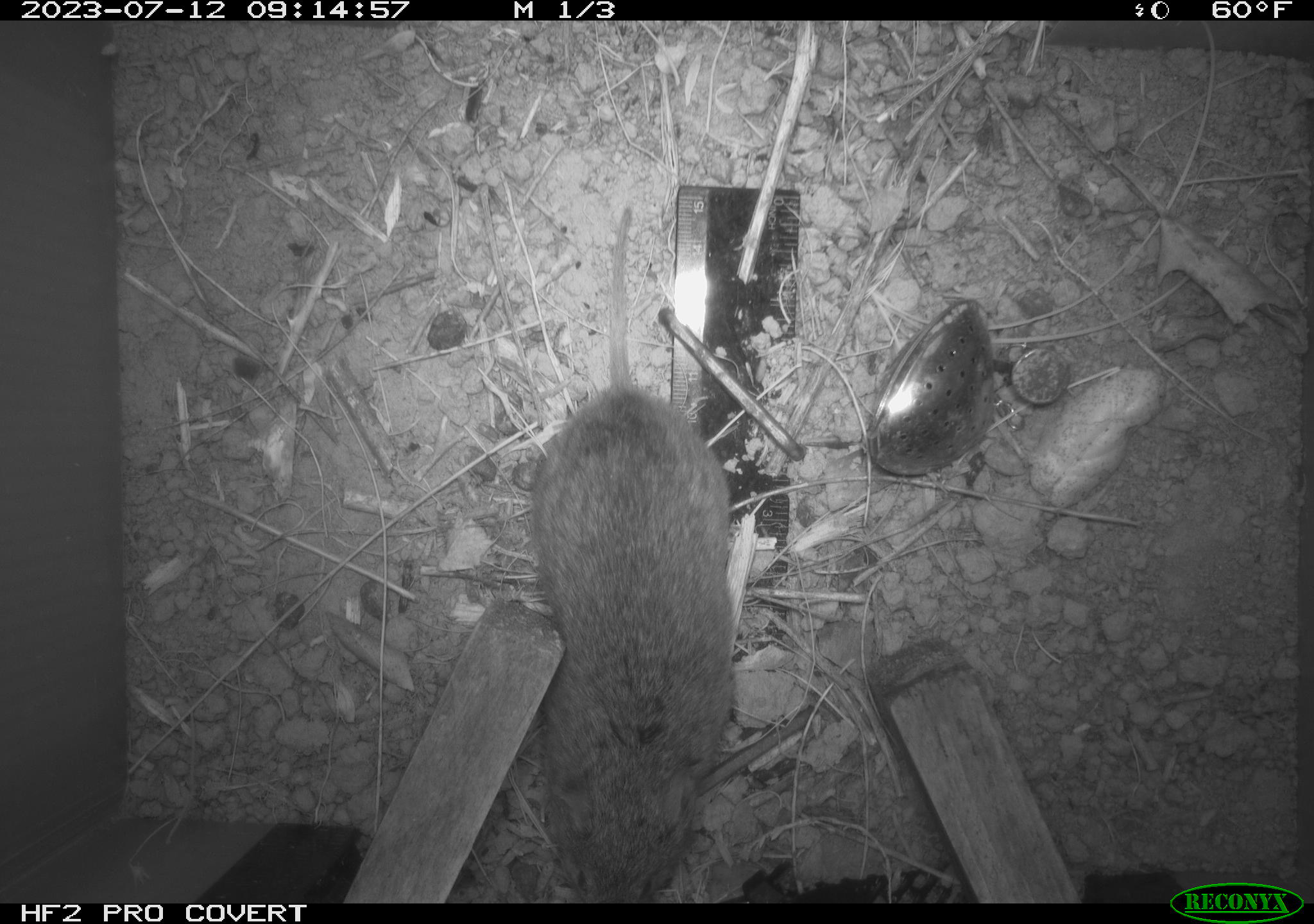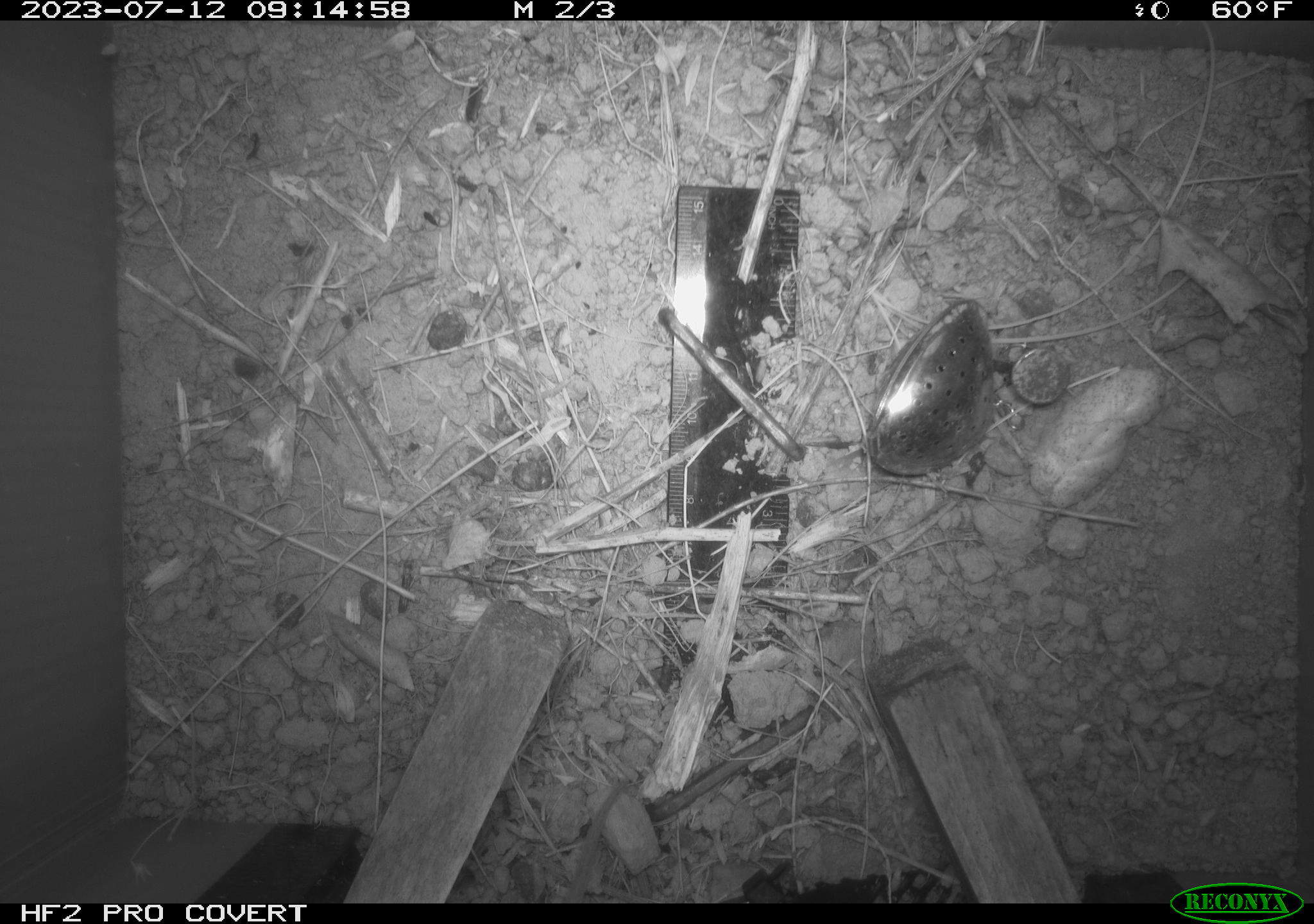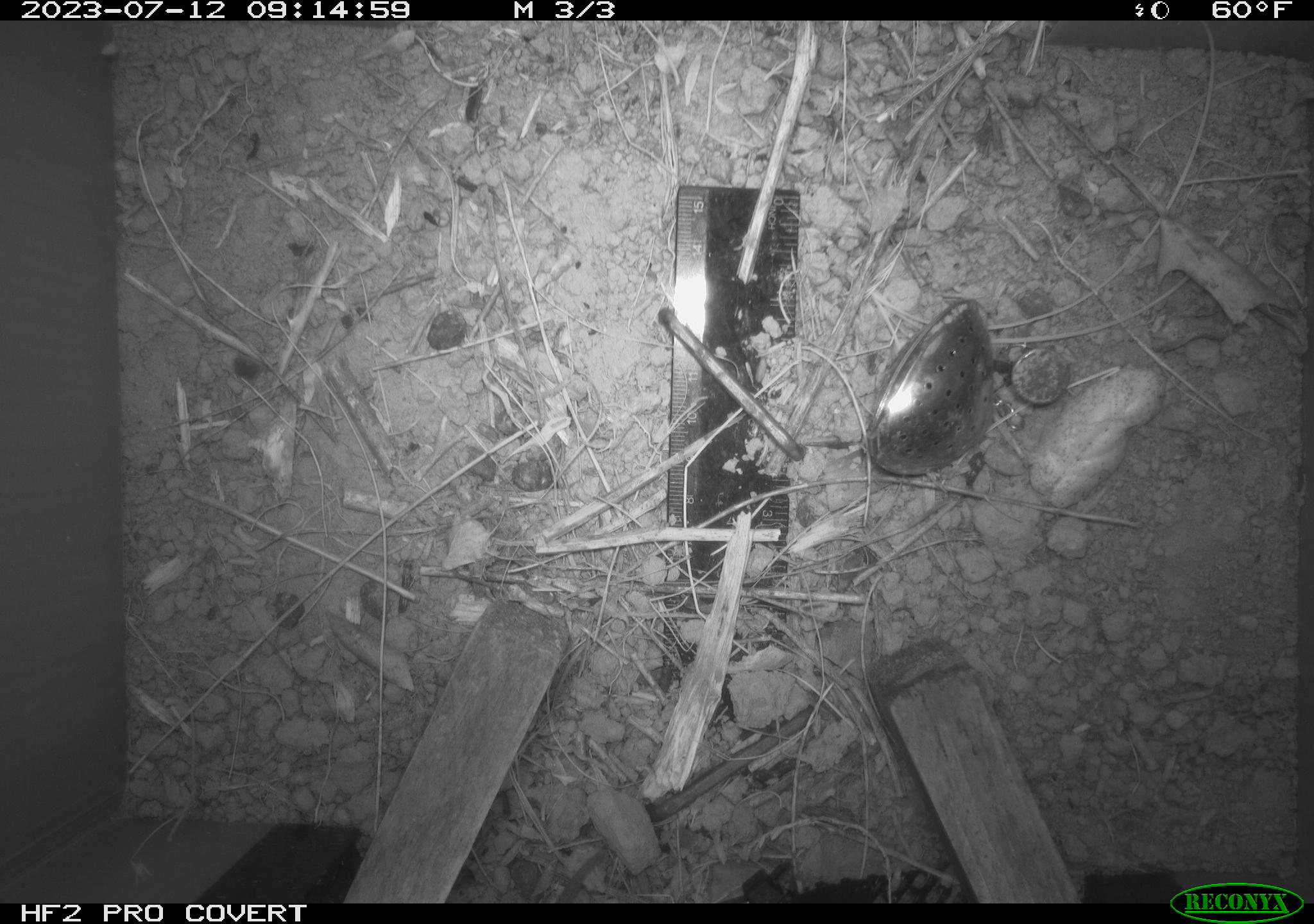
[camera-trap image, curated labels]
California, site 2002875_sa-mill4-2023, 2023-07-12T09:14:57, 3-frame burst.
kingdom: Animalia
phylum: Chordata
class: Mammalia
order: Rodentia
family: Cricetidae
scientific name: Arvicolinae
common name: voles, lemmings, and muskrats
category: arvicolinae subfamily